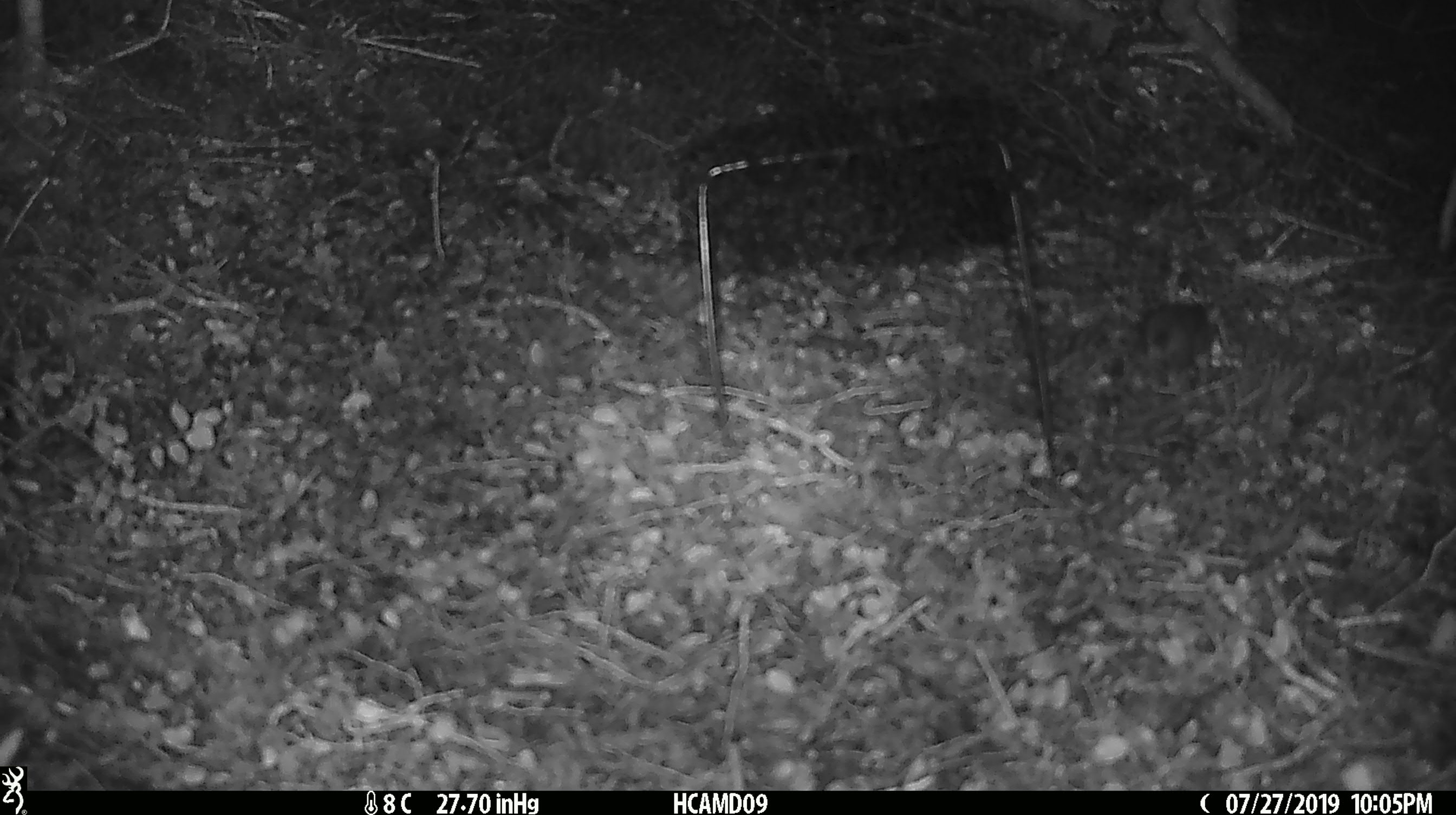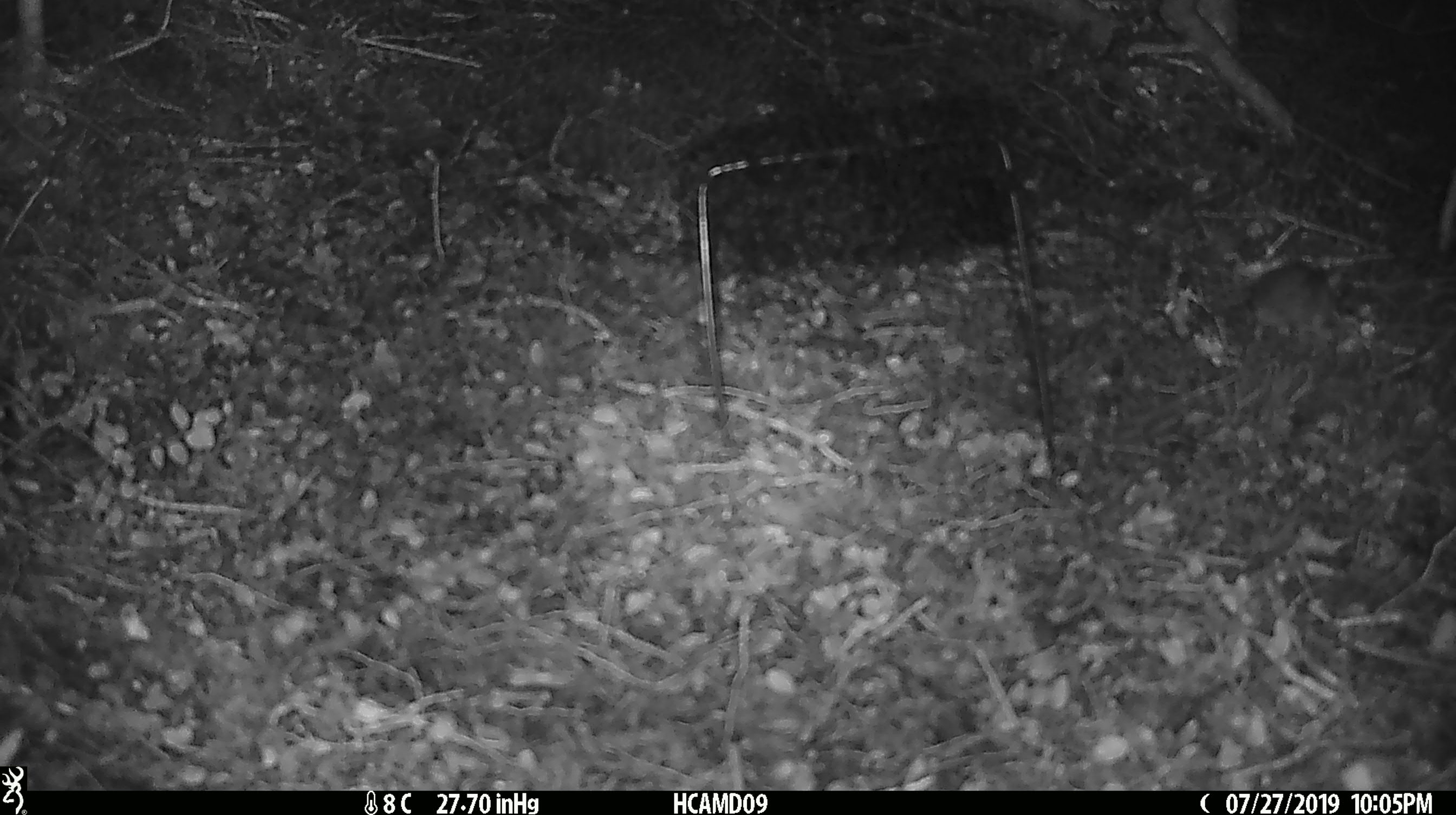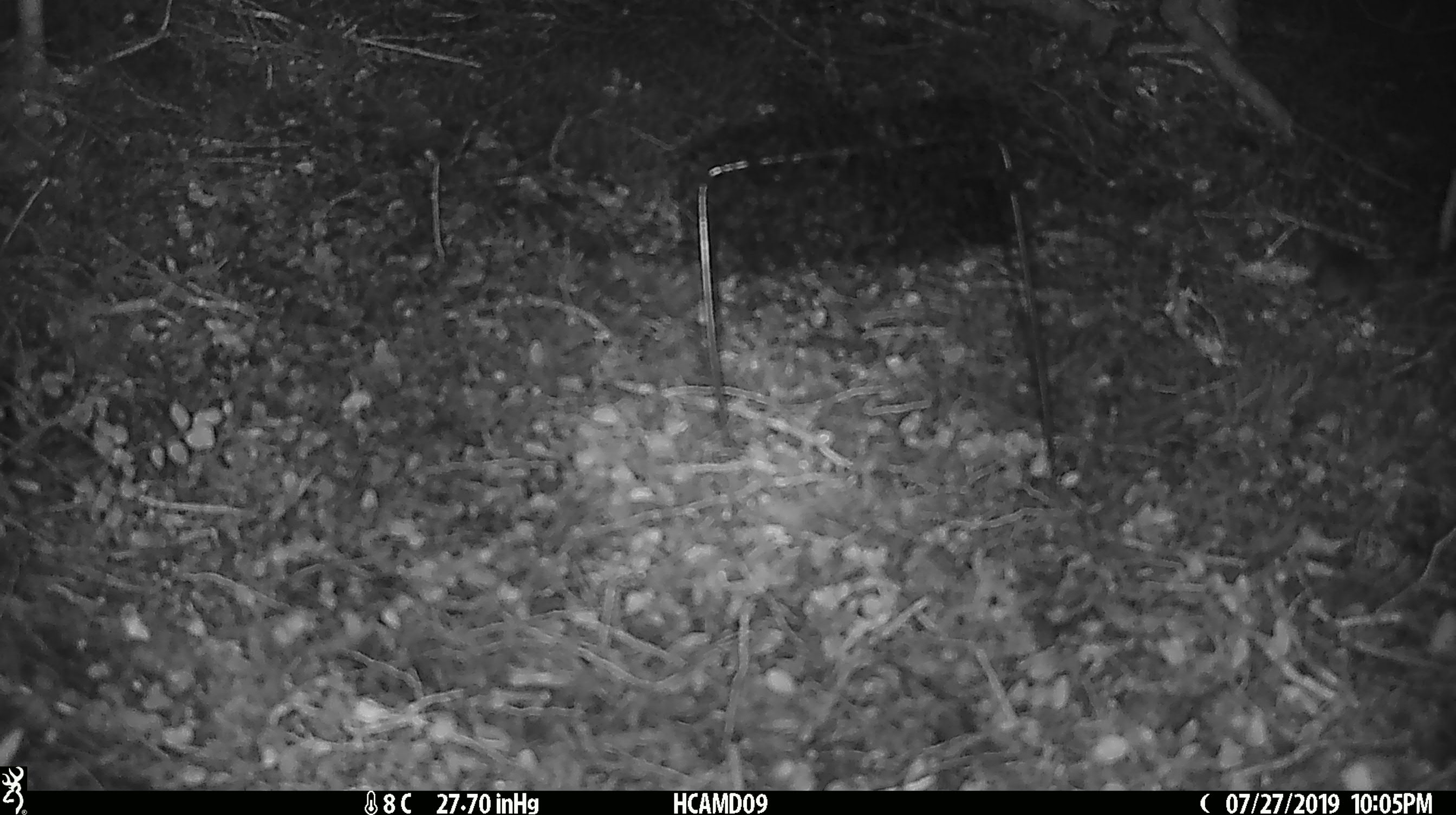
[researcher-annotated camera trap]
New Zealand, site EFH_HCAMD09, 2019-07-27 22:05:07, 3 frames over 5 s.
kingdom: Animalia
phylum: Chordata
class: Mammalia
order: Rodentia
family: Muridae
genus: Mus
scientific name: Mus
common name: mouse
Mouse (Mus).